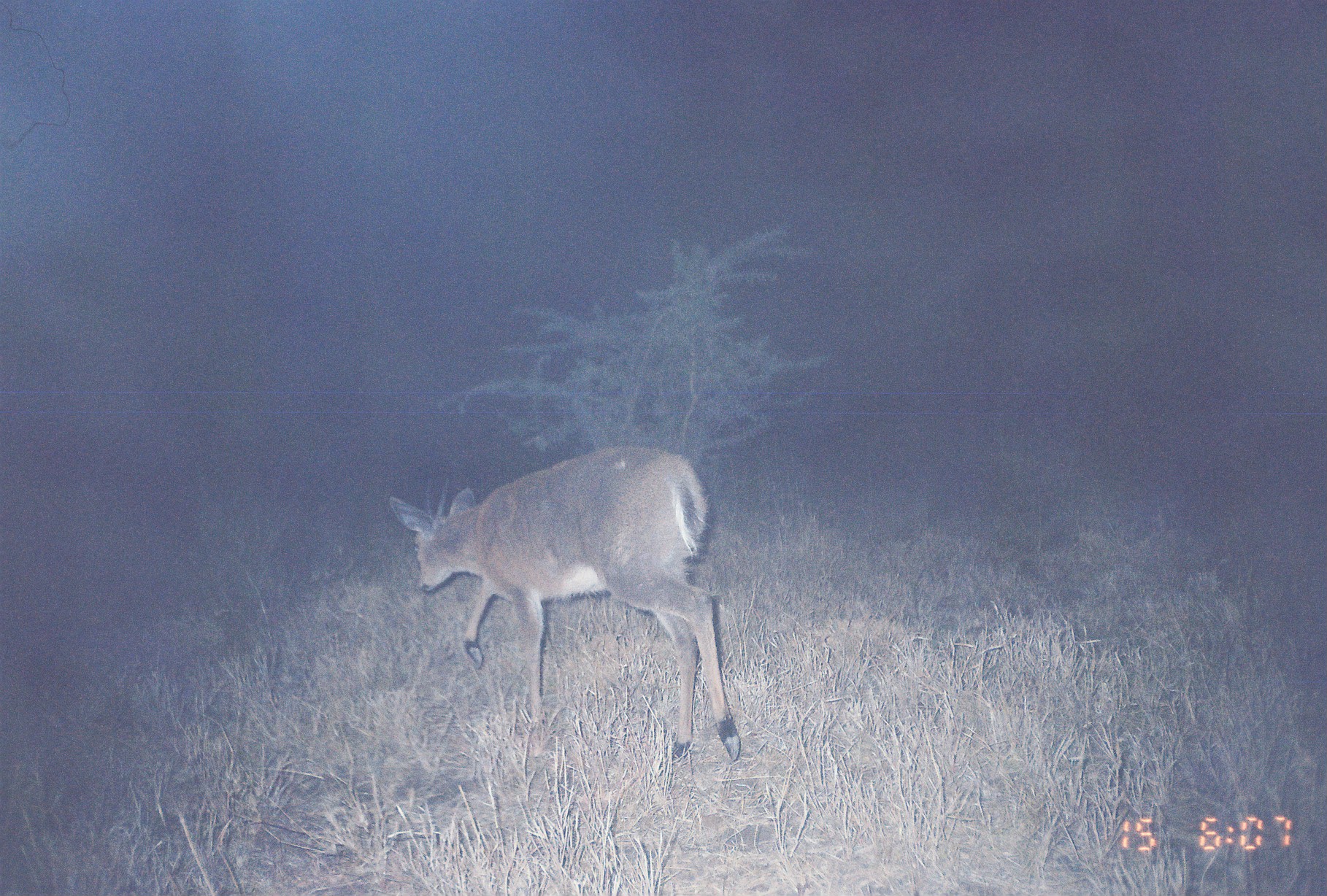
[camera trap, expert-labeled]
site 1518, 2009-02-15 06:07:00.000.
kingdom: Animalia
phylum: Chordata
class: Mammalia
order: Artiodactyla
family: Bovidae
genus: Sylvicapra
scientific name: Sylvicapra grimmia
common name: bush duiker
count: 1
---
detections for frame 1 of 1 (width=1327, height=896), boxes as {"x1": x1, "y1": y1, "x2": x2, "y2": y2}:
sylvicapra grimmia: {"x1": 387, "y1": 444, "x2": 741, "y2": 761}